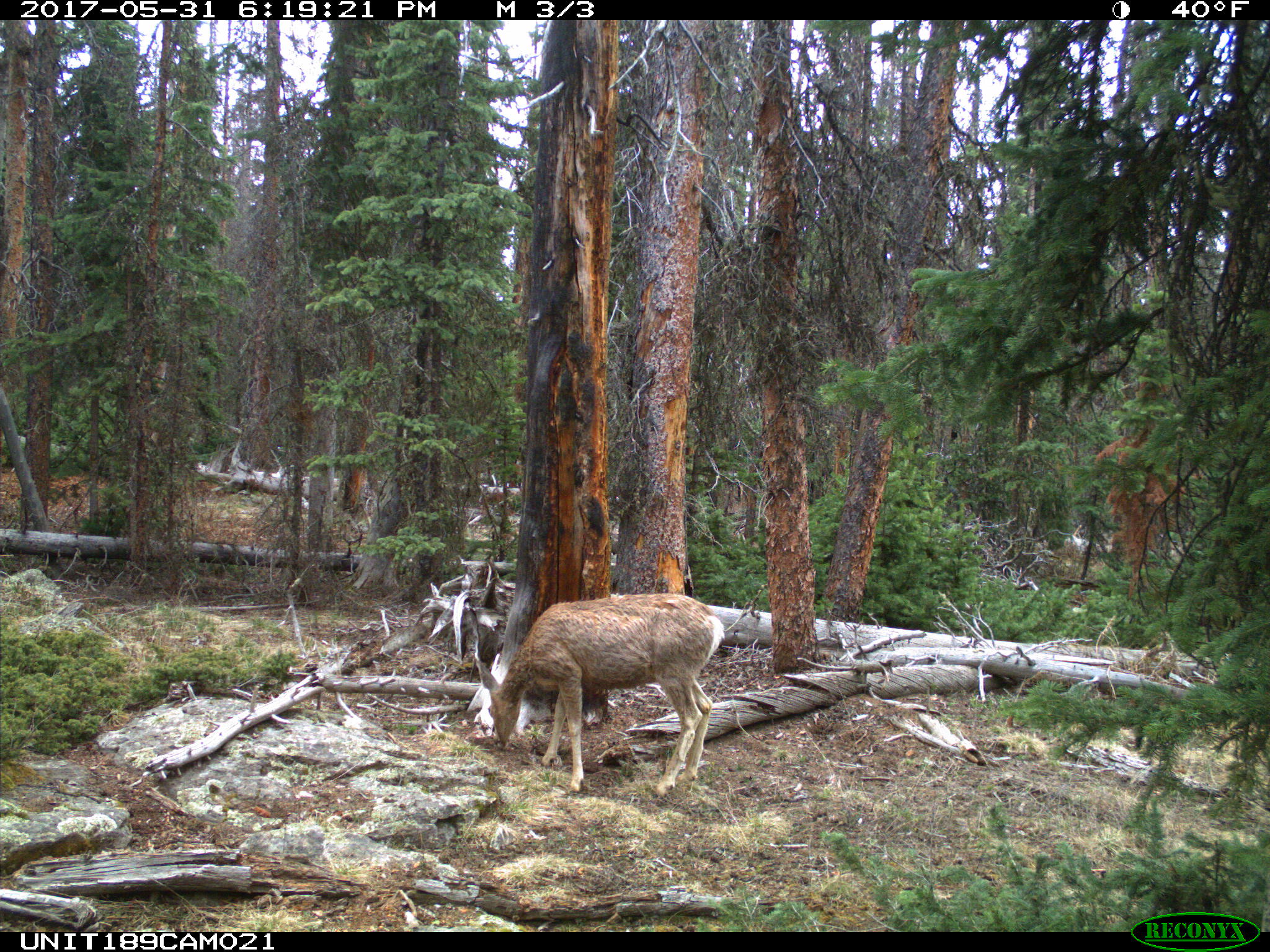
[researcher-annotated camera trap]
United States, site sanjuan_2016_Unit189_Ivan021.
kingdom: Animalia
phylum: Chordata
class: Mammalia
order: Artiodactyla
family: Cervidae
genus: Odocoileus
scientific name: Odocoileus hemionus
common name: mule deer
Odocoileus hemionus (mule deer).